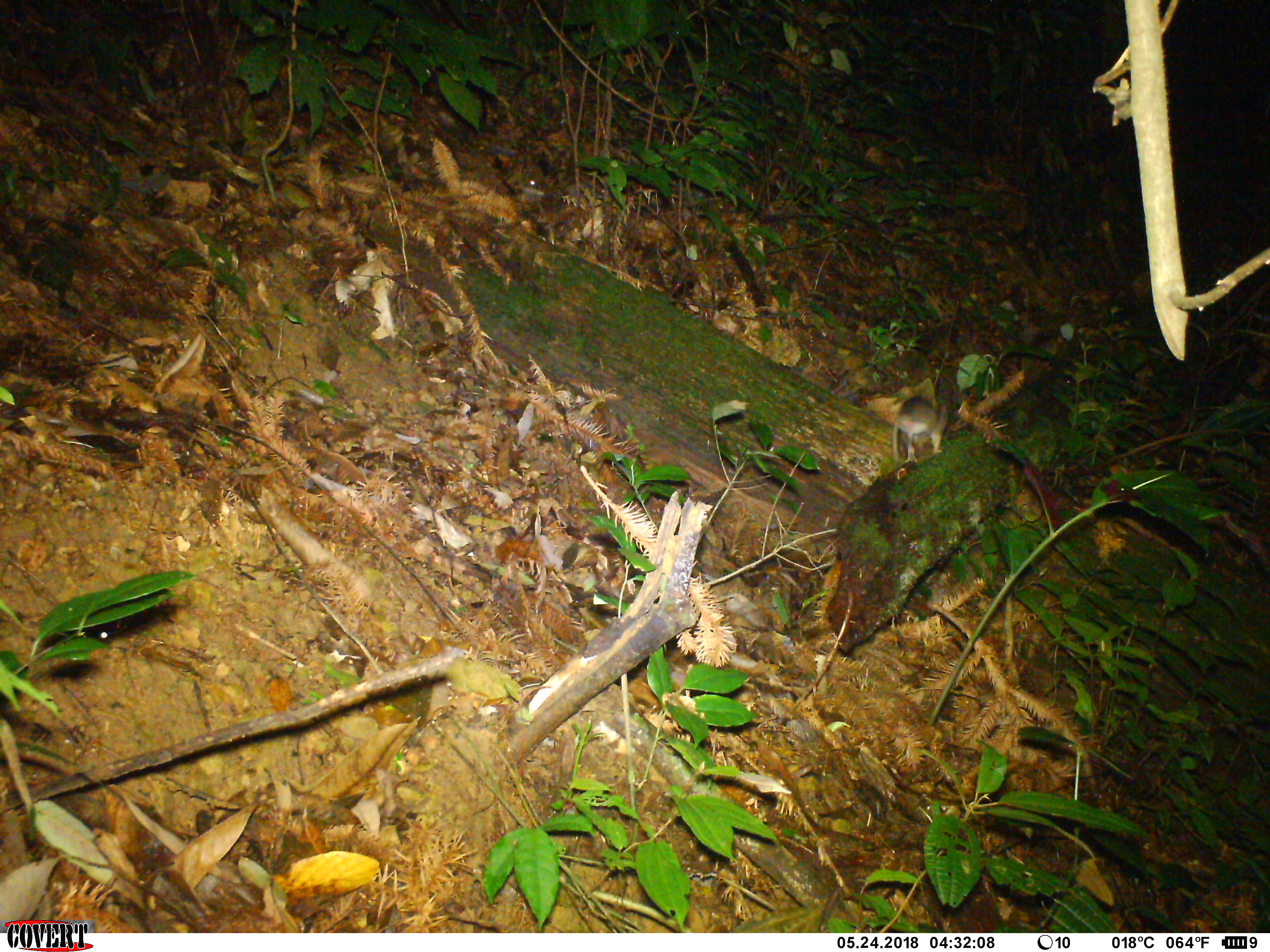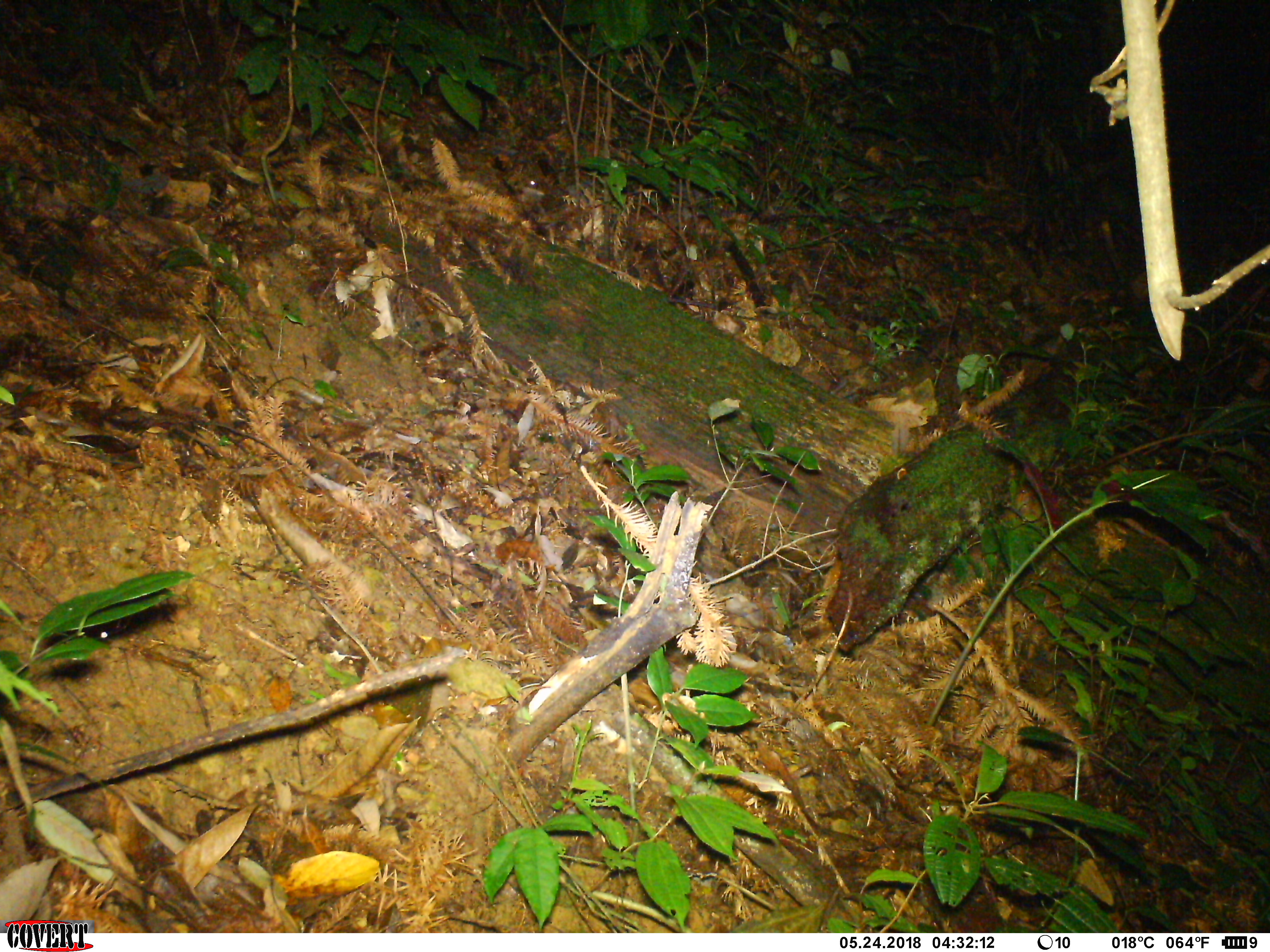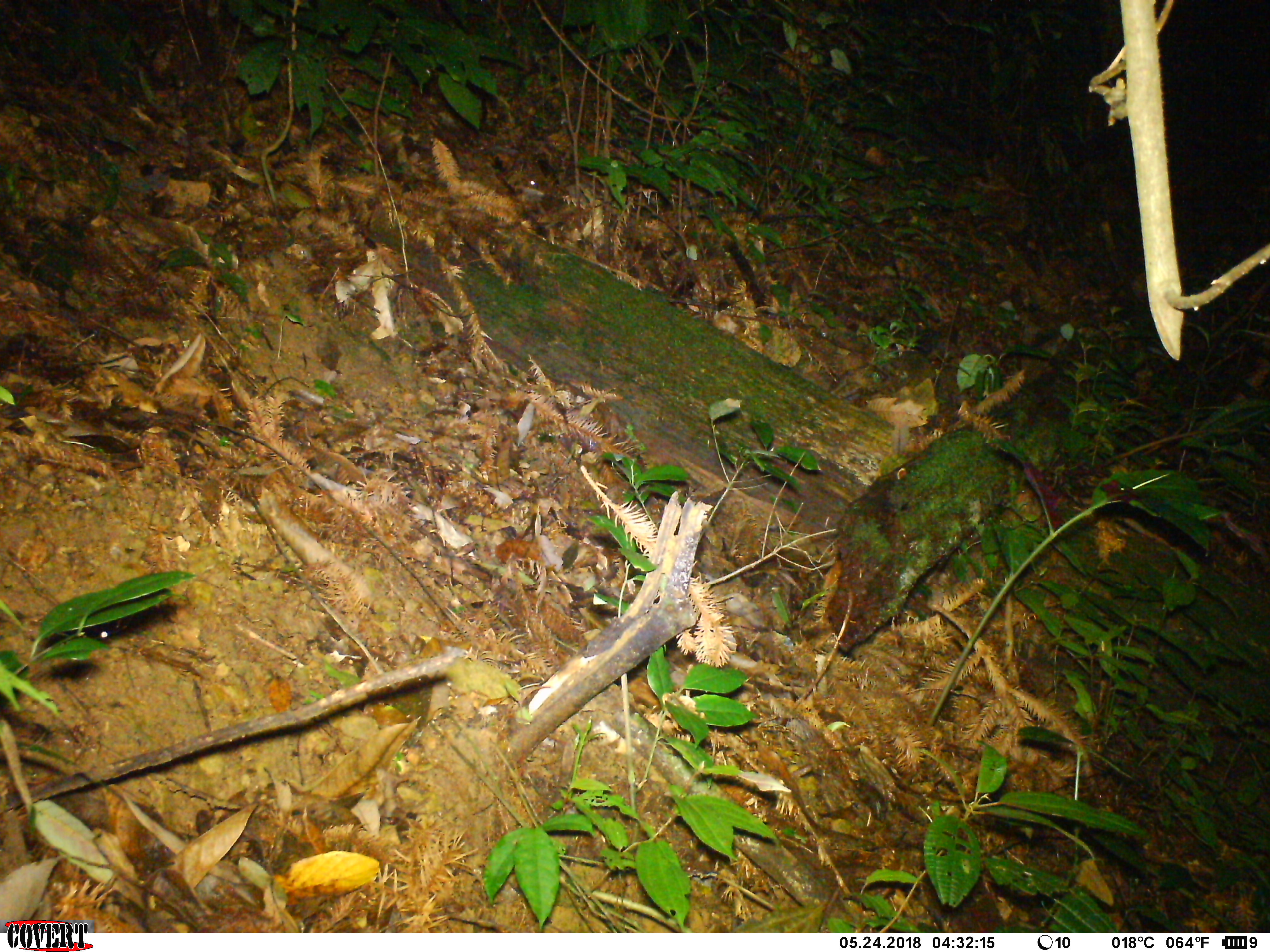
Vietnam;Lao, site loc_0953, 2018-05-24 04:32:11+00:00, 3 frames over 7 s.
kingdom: Animalia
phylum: Chordata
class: Mammalia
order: Rodentia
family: Muridae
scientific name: Muridae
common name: old-world mice and rats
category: unidentified murid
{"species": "unidentified murid (old-world mice and rats) (Muridae)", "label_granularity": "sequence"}